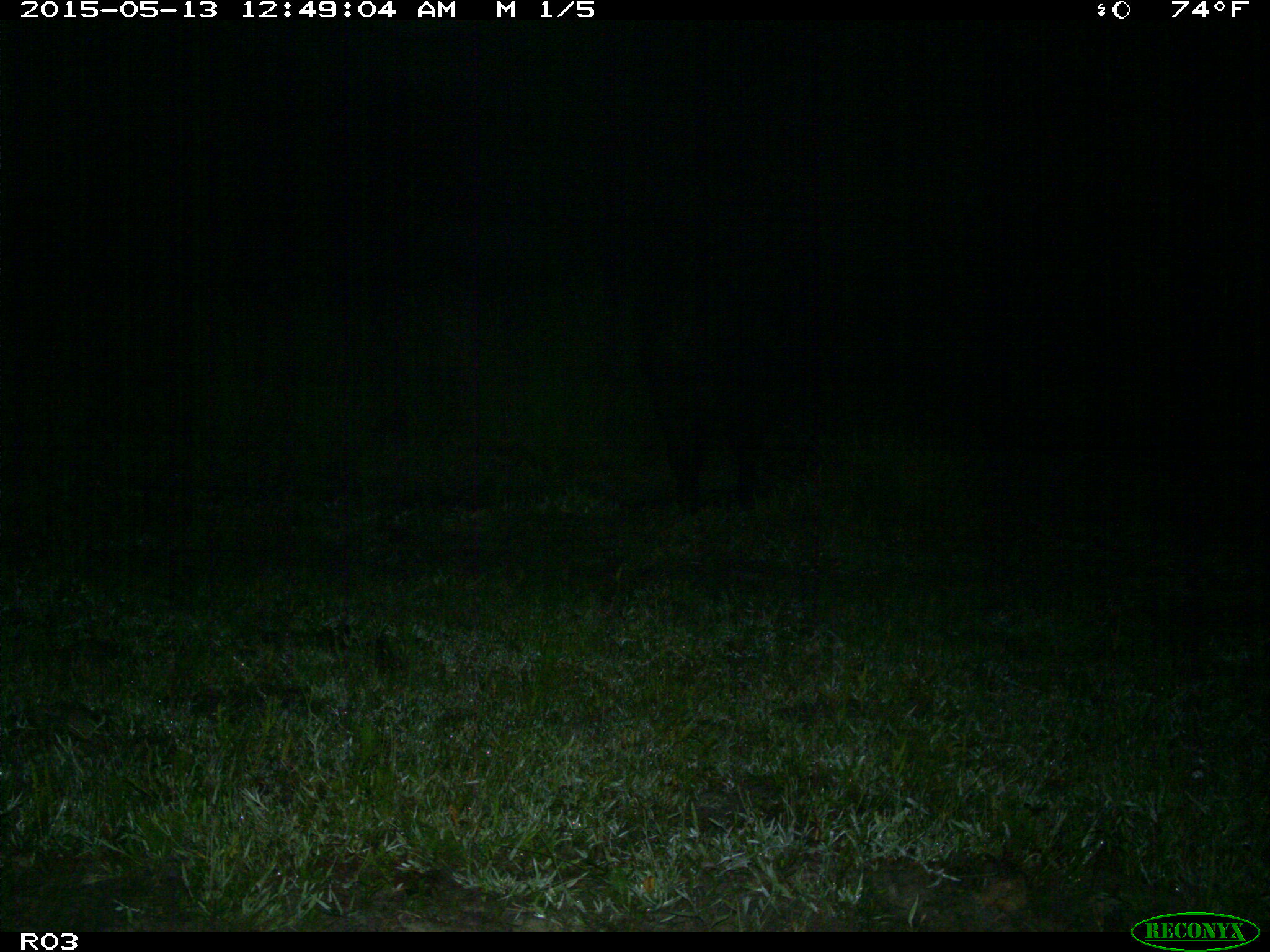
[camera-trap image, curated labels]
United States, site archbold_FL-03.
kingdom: Animalia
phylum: Chordata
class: Mammalia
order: Artiodactyla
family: Bovidae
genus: Bos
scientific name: Bos taurus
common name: domestic cow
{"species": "Bos taurus (domestic cow)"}